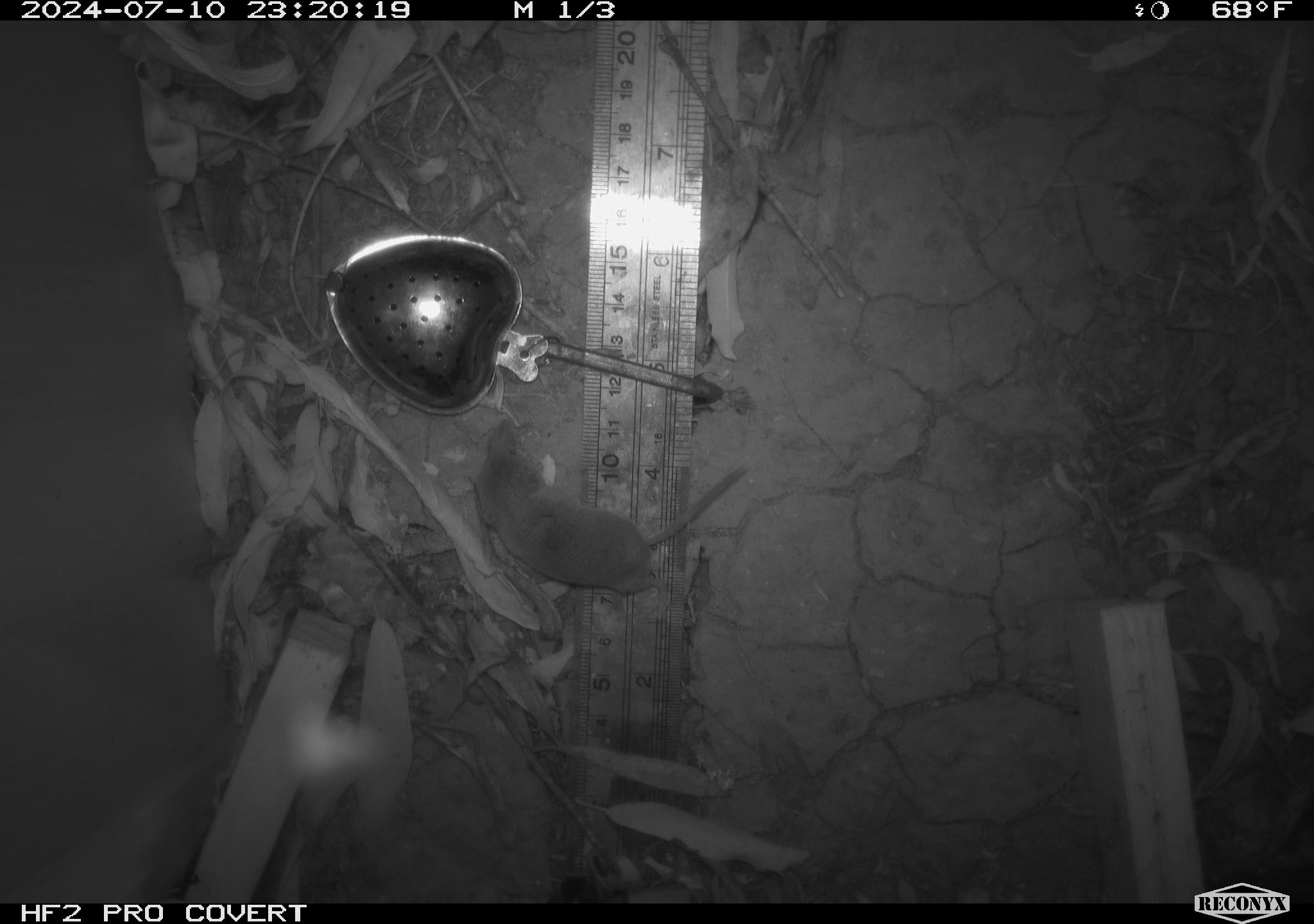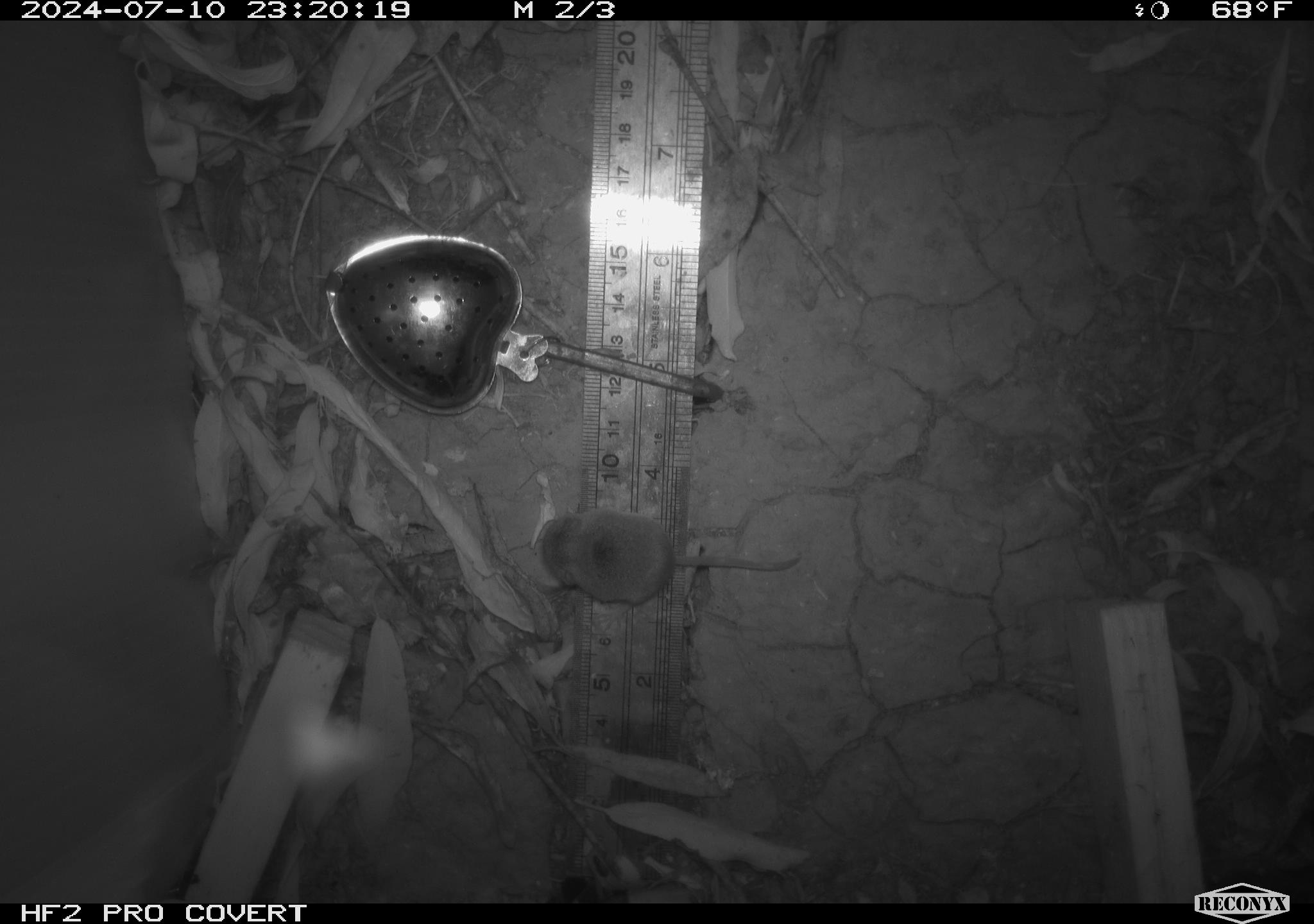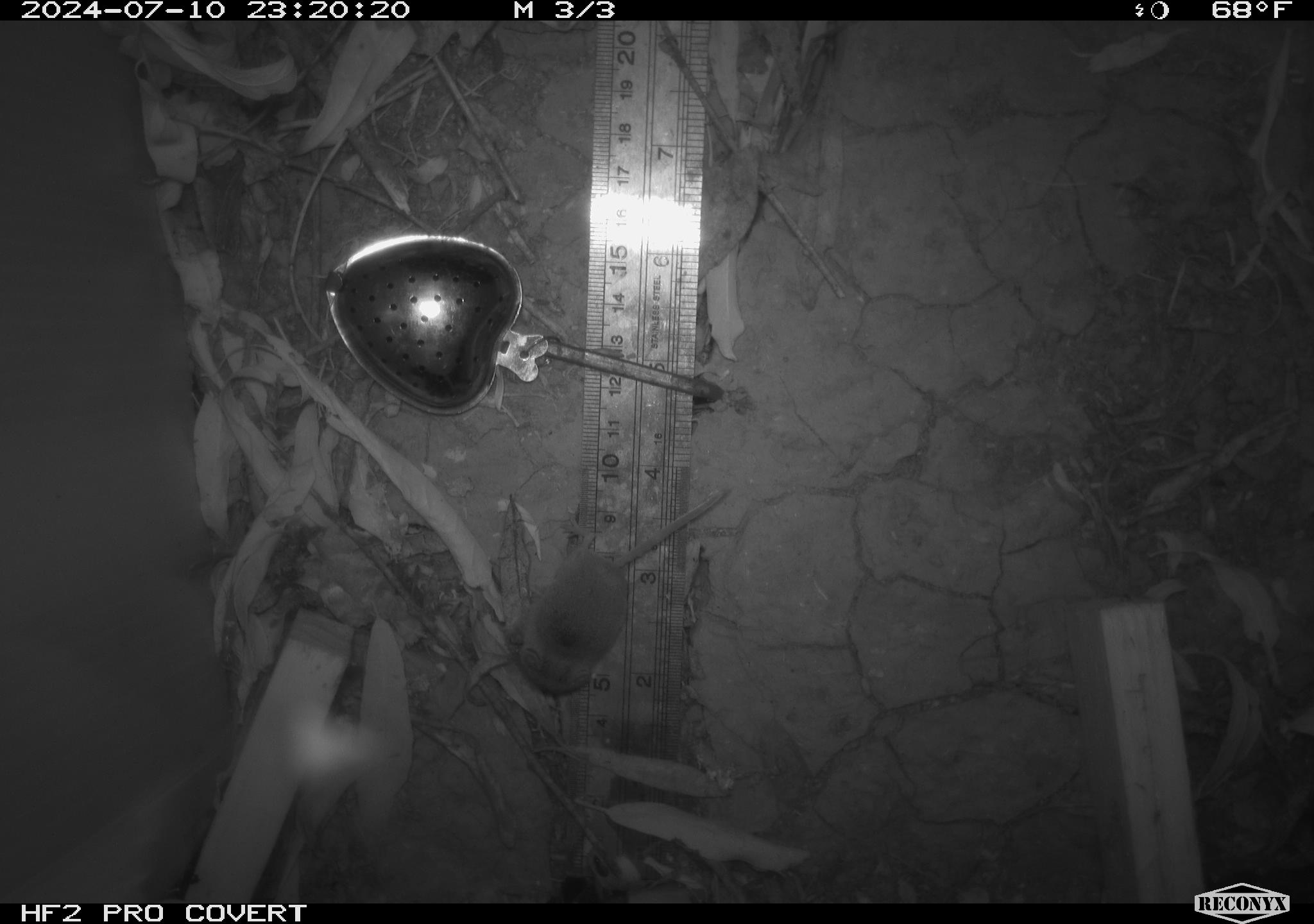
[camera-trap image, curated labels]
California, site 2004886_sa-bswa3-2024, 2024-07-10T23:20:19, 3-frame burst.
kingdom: Animalia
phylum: Chordata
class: Mammalia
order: Eulipotyphla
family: Soricidae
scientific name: Soricidae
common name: shrews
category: soricidae family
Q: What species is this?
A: Soricidae family (shrews) (Soricidae).